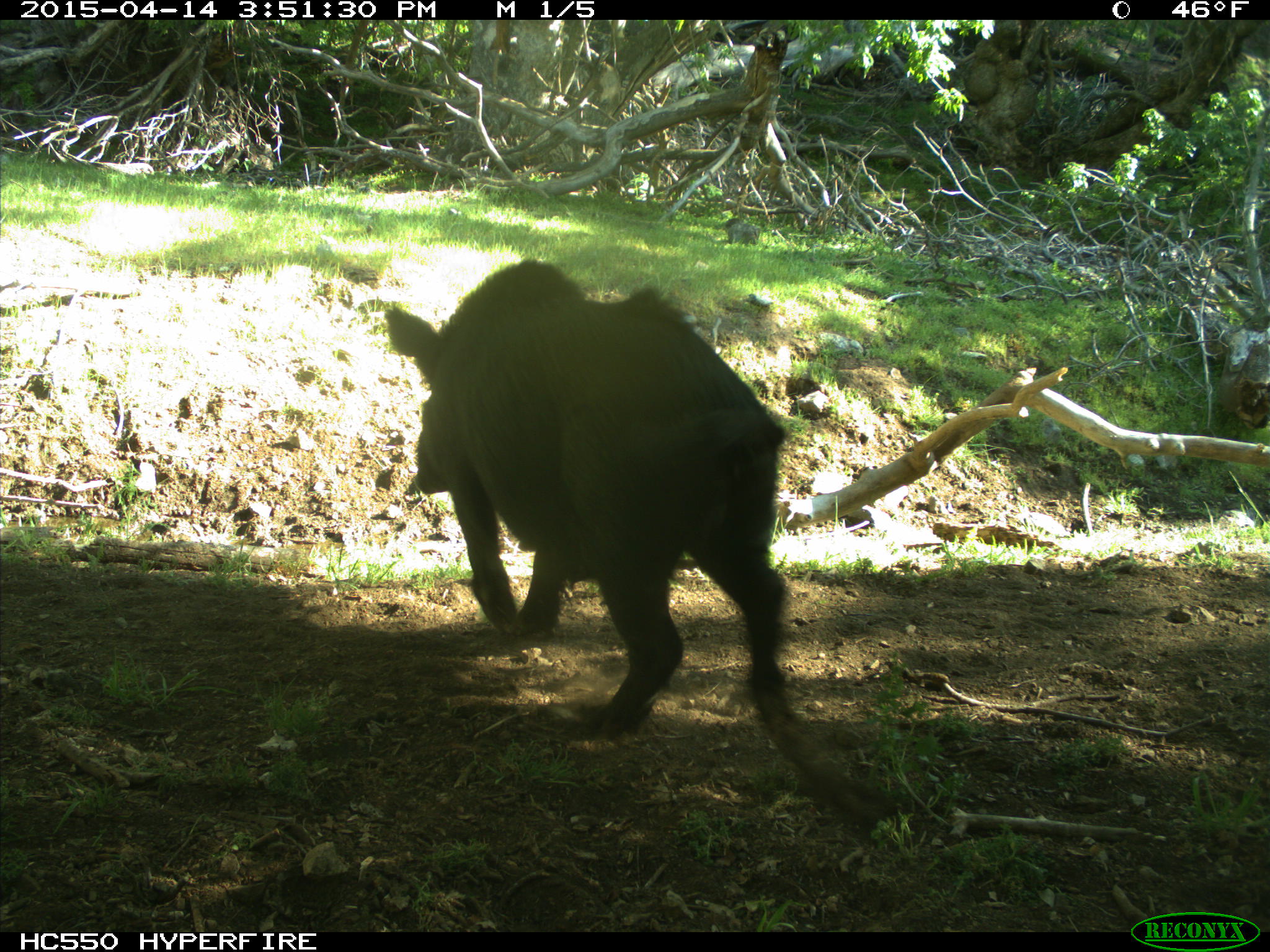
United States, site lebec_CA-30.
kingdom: Animalia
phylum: Chordata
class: Mammalia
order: Artiodactyla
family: Suidae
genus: Sus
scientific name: Sus scrofa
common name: wild boar